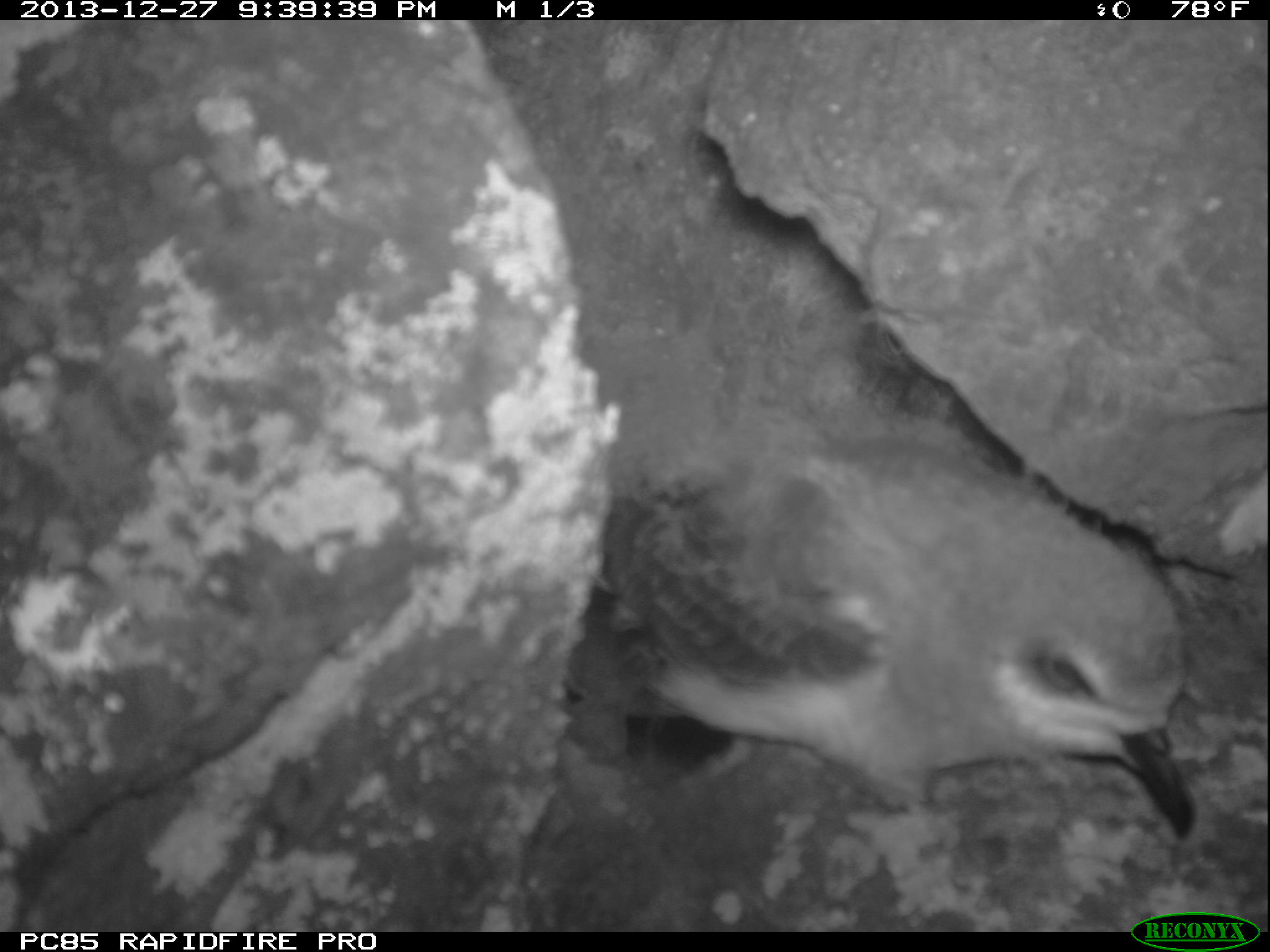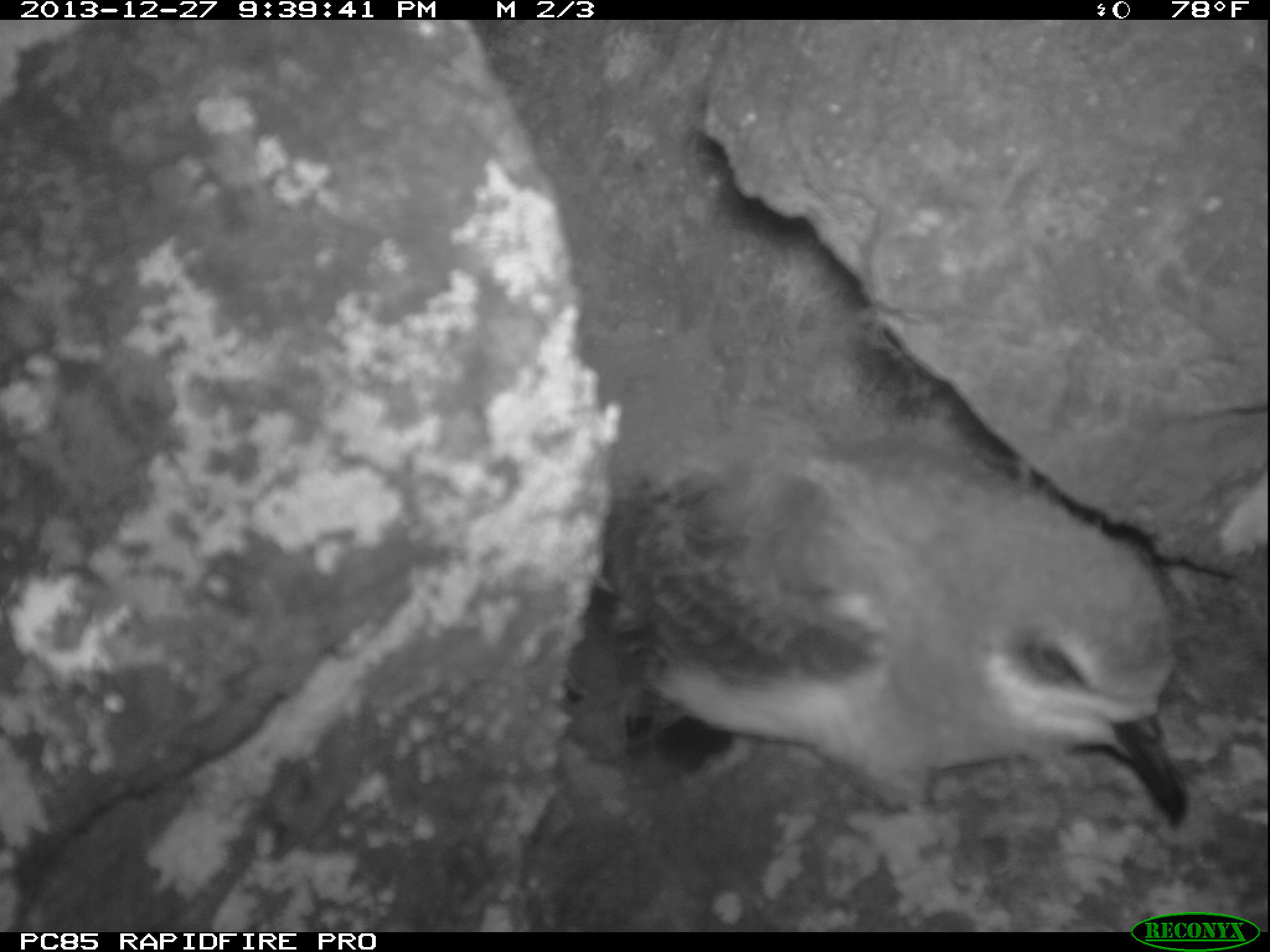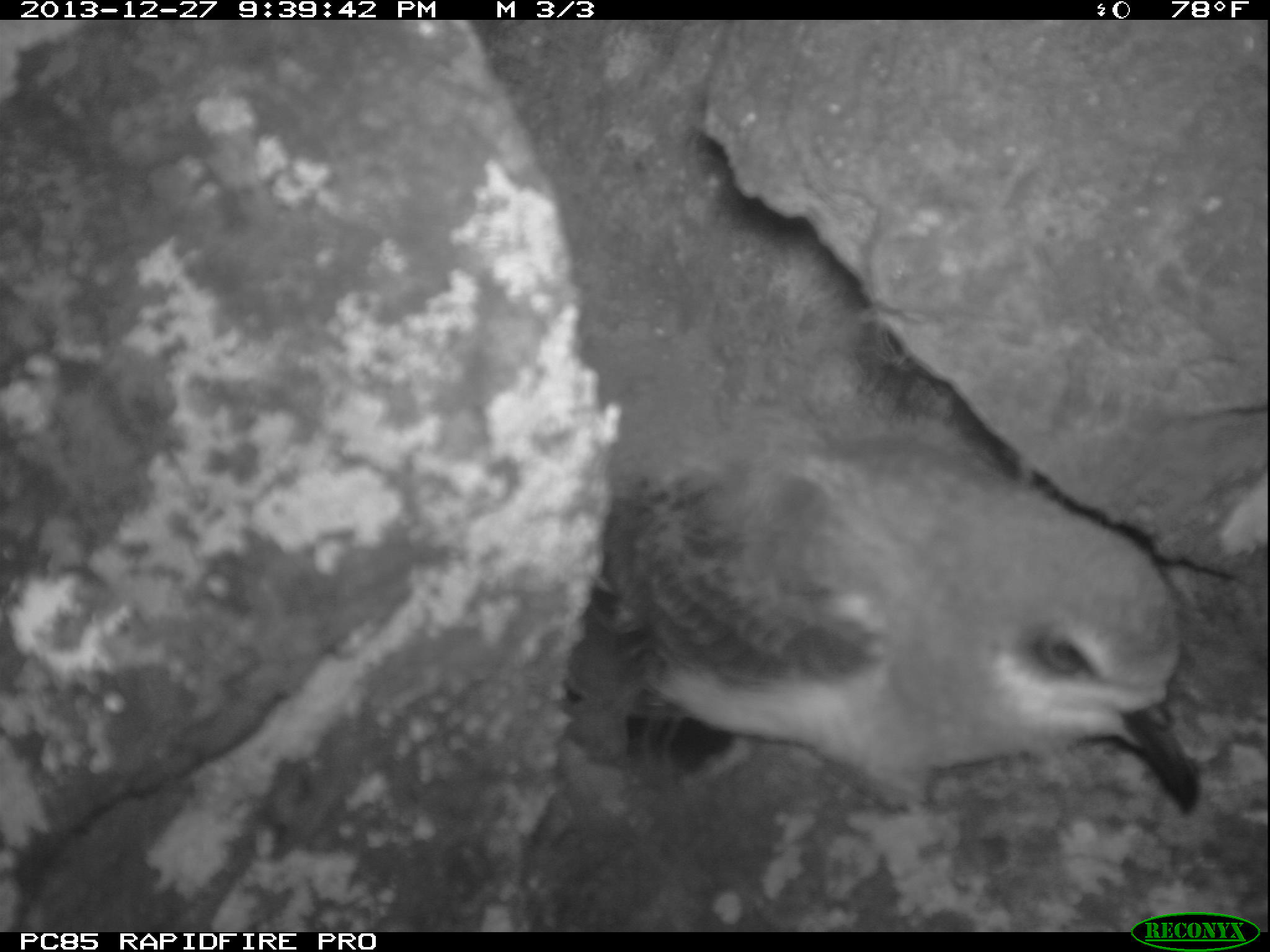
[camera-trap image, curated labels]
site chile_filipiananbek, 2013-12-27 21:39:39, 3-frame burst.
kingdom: Animalia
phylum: Chordata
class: Aves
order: Procellariiformes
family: Procellariidae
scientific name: Procellariidae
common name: petrel chick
Petrel chick (Procellariidae).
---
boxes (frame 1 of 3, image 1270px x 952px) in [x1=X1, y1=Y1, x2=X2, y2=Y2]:
petrel chick: [x1=556, y1=455, x2=1204, y2=850]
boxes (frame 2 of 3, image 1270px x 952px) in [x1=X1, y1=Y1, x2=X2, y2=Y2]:
petrel chick: [x1=550, y1=437, x2=1218, y2=831]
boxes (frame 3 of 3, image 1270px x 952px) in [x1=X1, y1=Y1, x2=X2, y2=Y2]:
petrel chick: [x1=556, y1=391, x2=1220, y2=830]